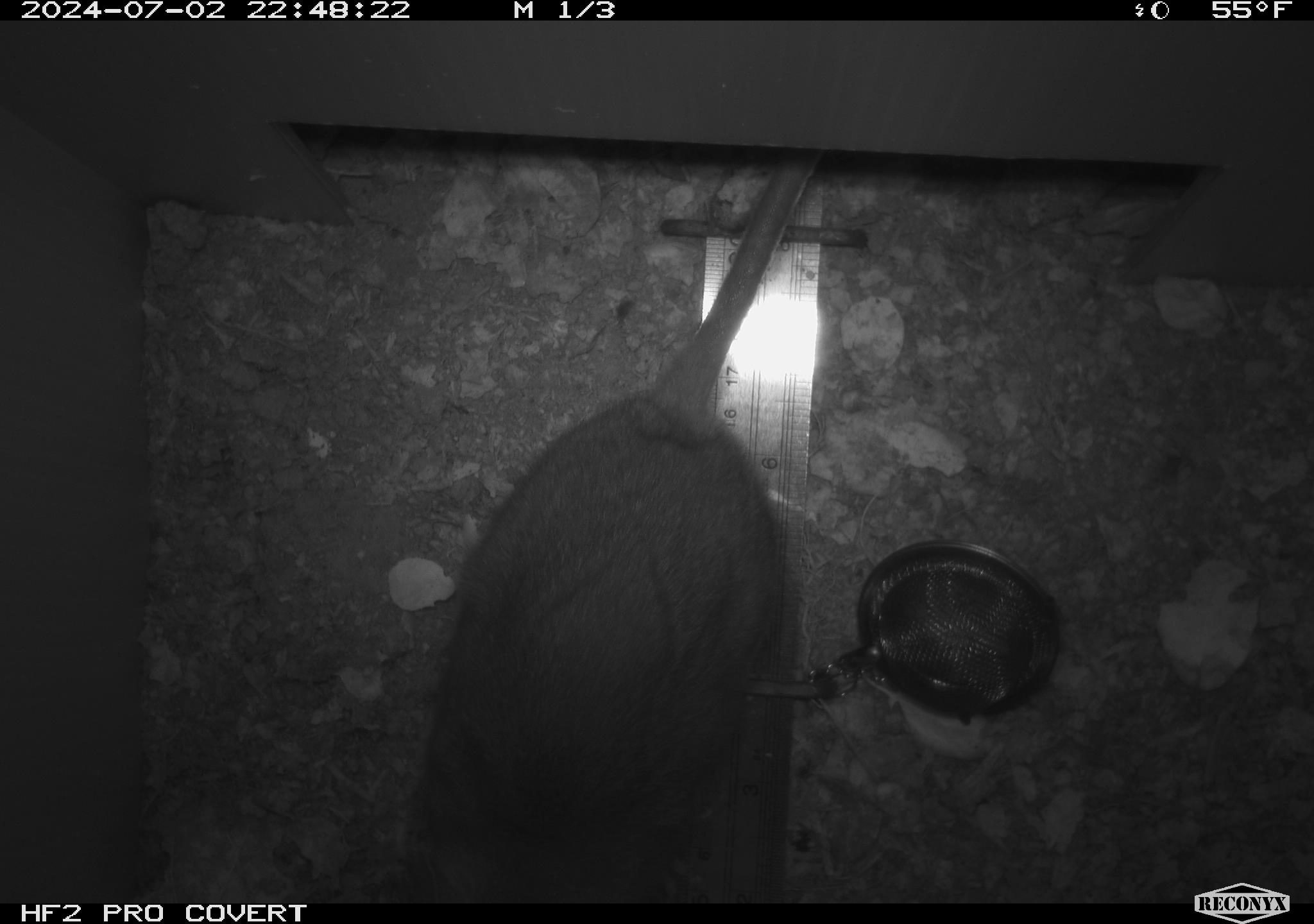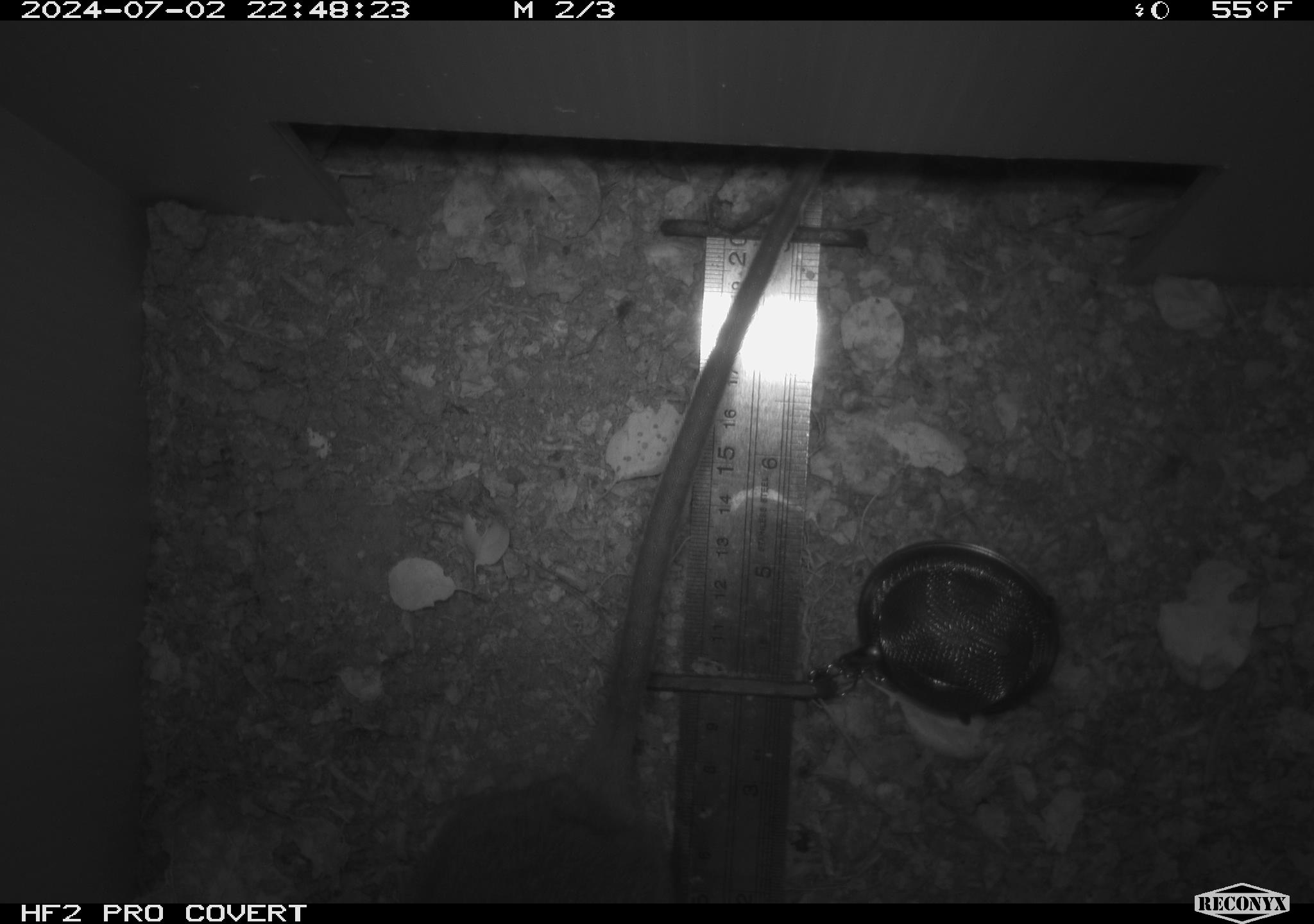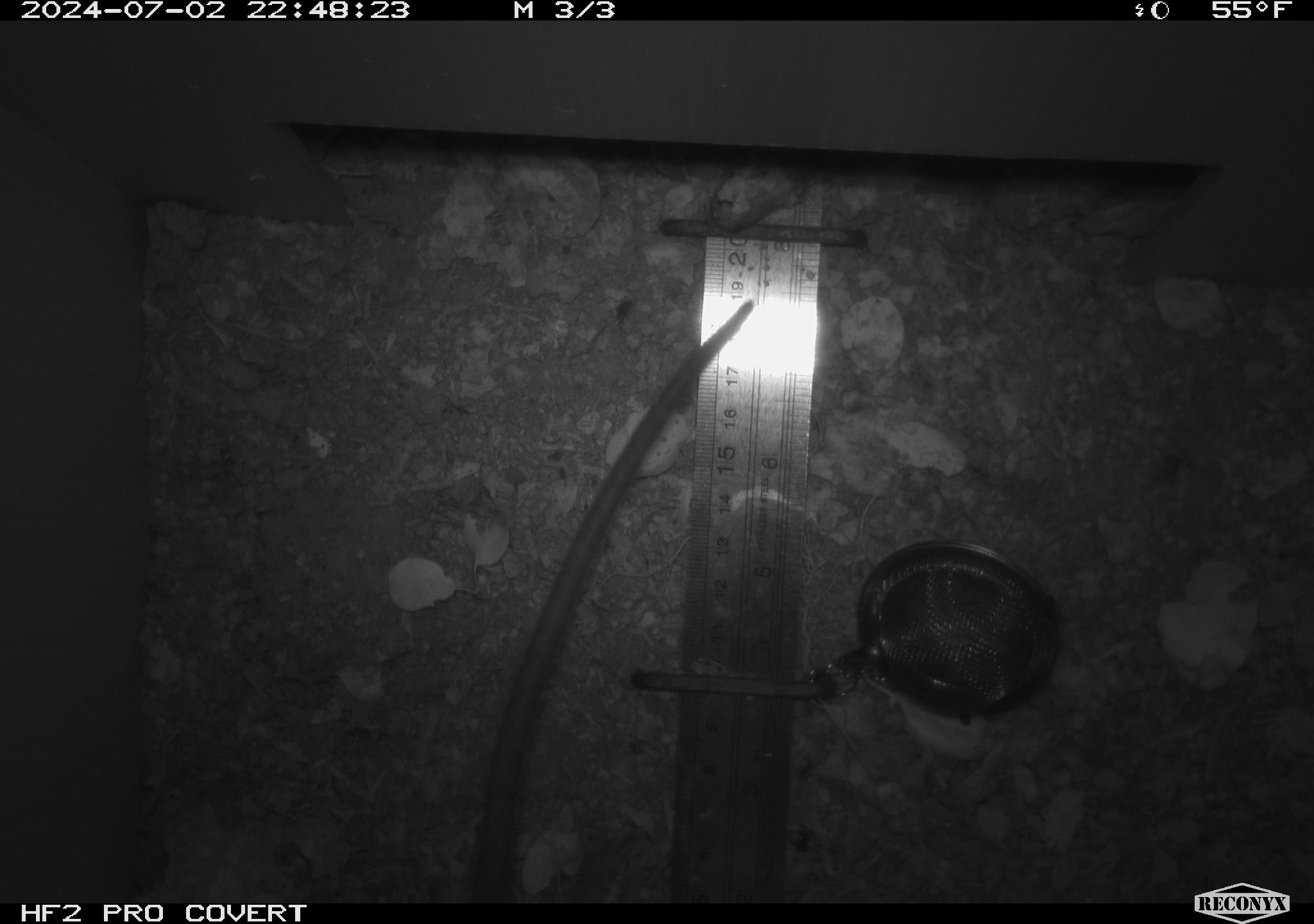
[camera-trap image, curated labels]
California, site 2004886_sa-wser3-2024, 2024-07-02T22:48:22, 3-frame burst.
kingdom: Animalia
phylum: Chordata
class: Mammalia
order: Rodentia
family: Cricetidae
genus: Neotoma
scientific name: Neotoma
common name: pack rat or woodrat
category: neotoma species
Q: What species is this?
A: Neotoma species (pack rat or woodrat) (Neotoma).